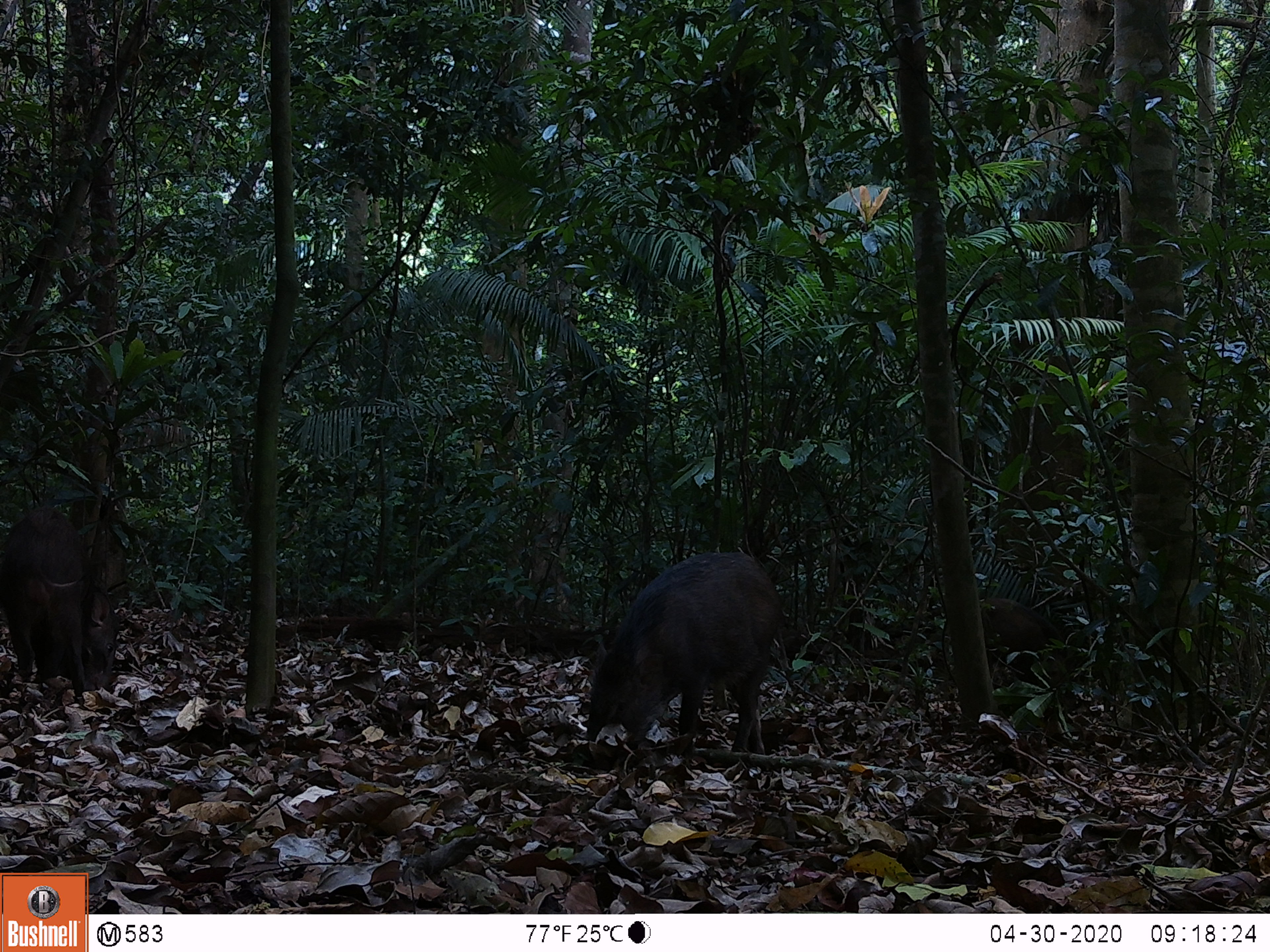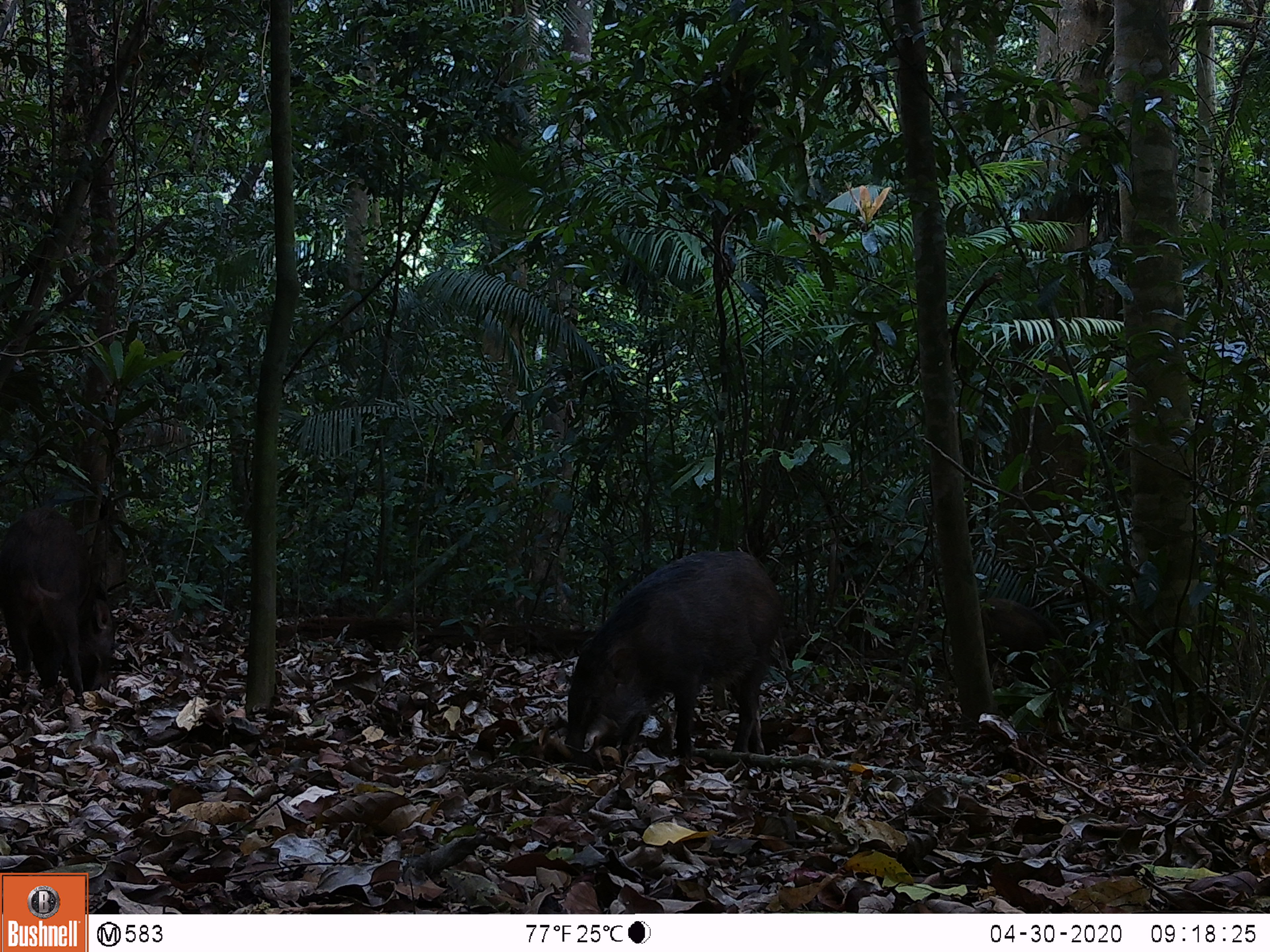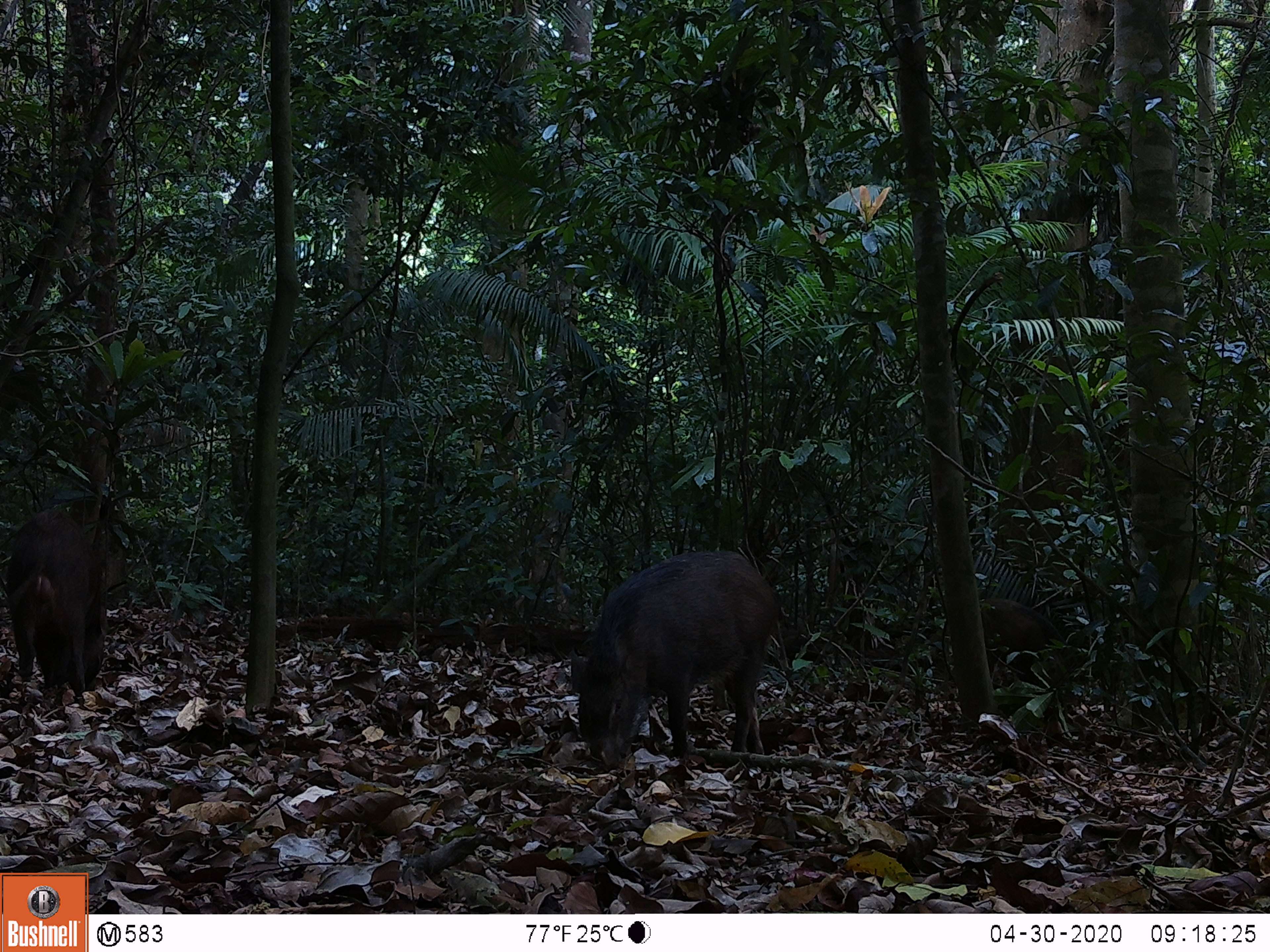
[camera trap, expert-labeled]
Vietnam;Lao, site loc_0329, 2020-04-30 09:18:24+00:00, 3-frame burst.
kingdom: Animalia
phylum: Chordata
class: Mammalia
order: Artiodactyla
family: Suidae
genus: Sus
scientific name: Sus scrofa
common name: eurasian wild pig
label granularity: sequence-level